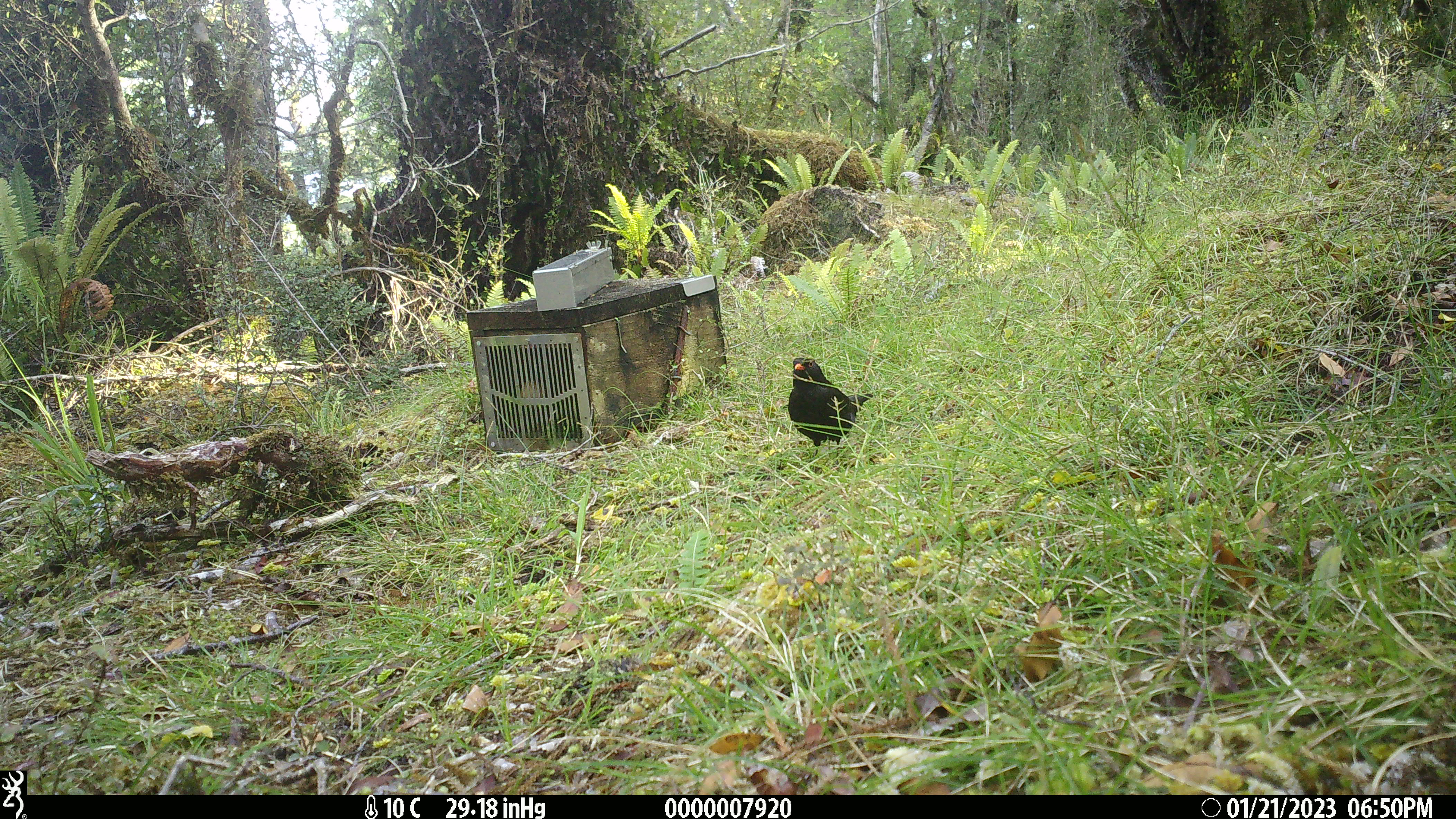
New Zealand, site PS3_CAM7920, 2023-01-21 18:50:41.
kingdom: Animalia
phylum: Chordata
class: Aves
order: Passeriformes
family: Turdidae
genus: Turdus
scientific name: Turdus merula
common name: eurasian blackbird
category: blackbird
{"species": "blackbird (eurasian blackbird) (Turdus merula)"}